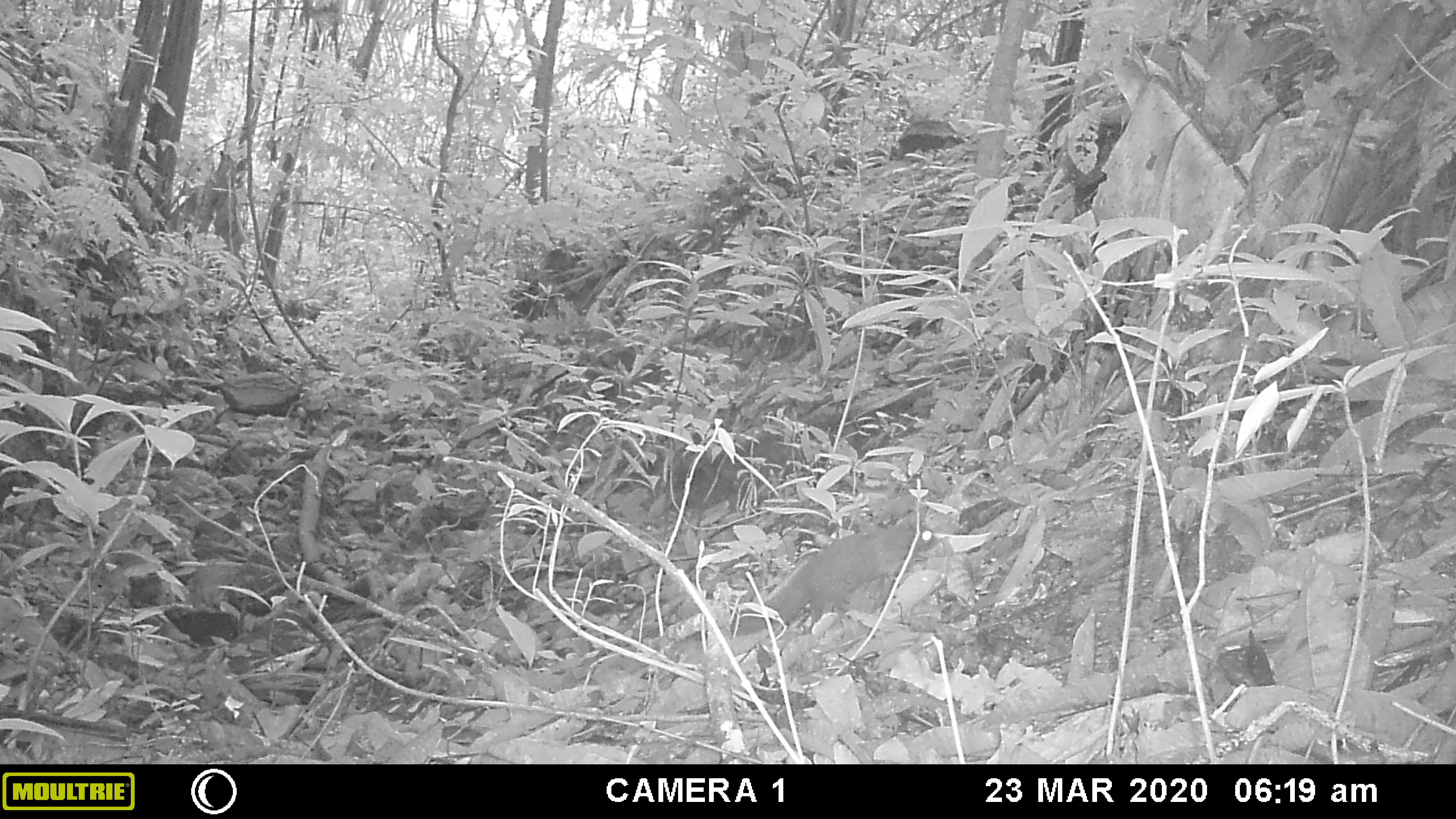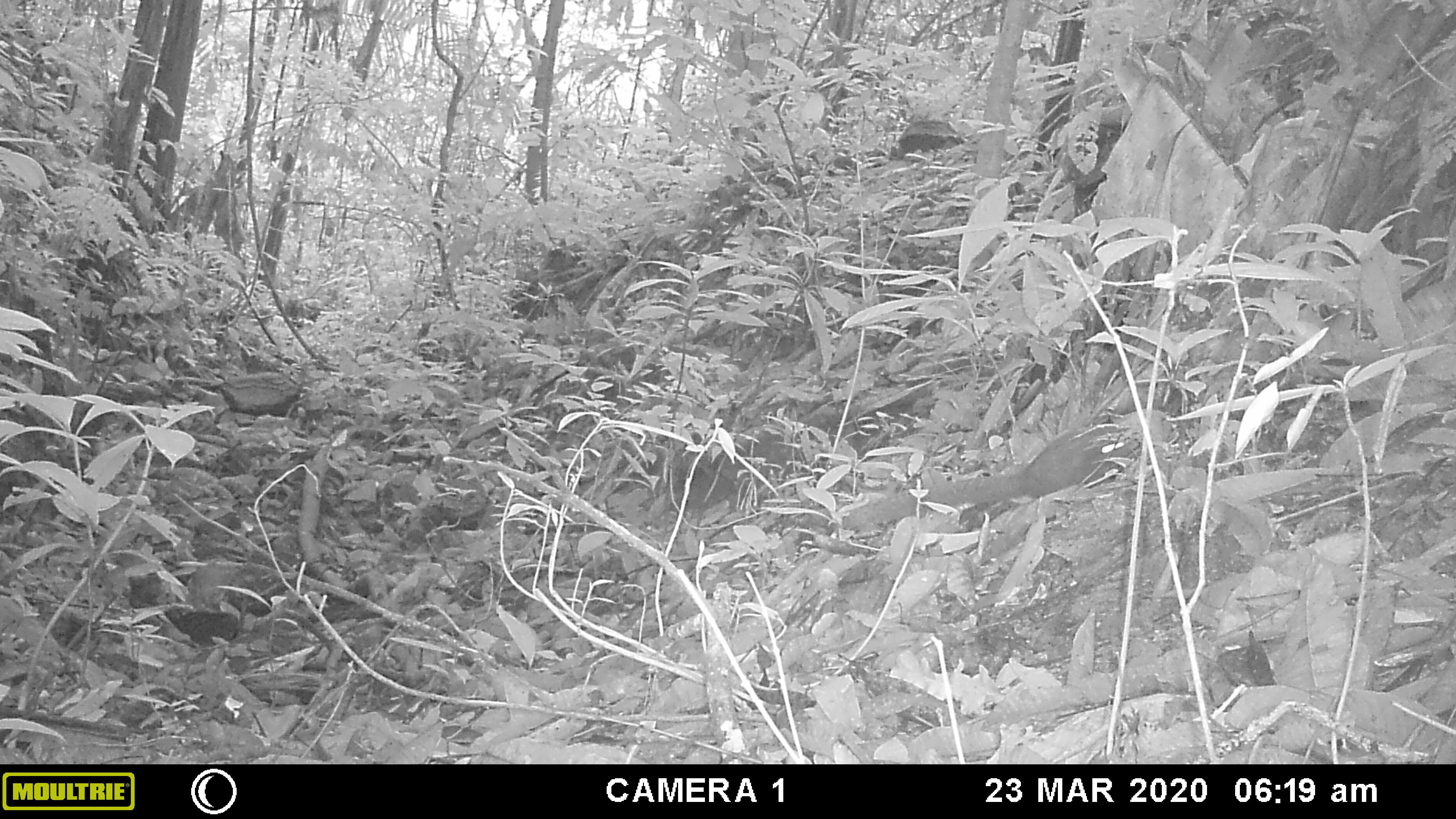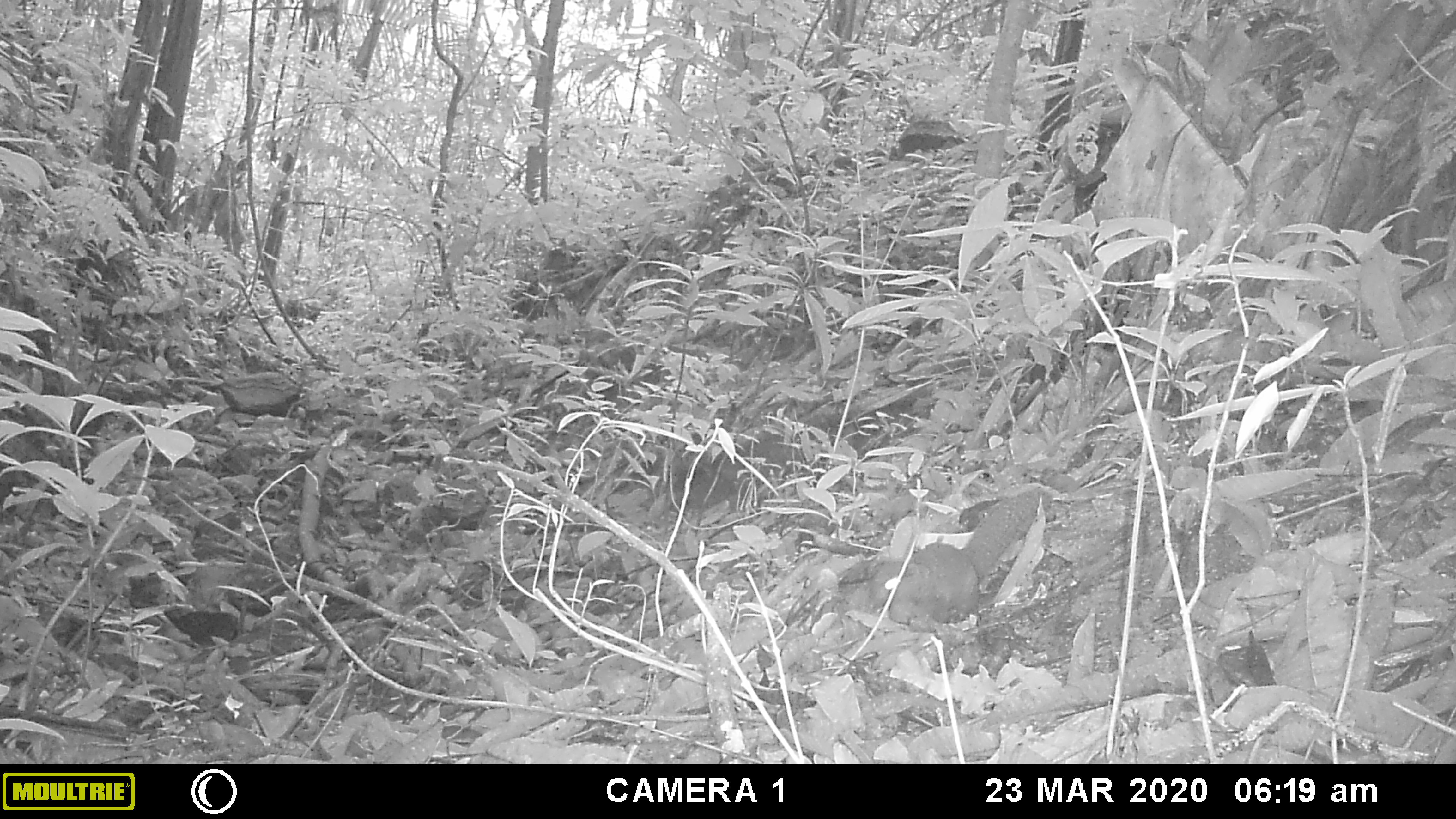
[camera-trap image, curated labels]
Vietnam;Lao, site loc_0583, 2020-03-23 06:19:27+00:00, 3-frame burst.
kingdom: Animalia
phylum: Chordata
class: Mammalia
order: Rodentia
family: Sciuridae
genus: Callosciurus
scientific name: Callosciurus erythraeus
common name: pallas's squirrel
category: pallass squirrel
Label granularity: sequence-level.